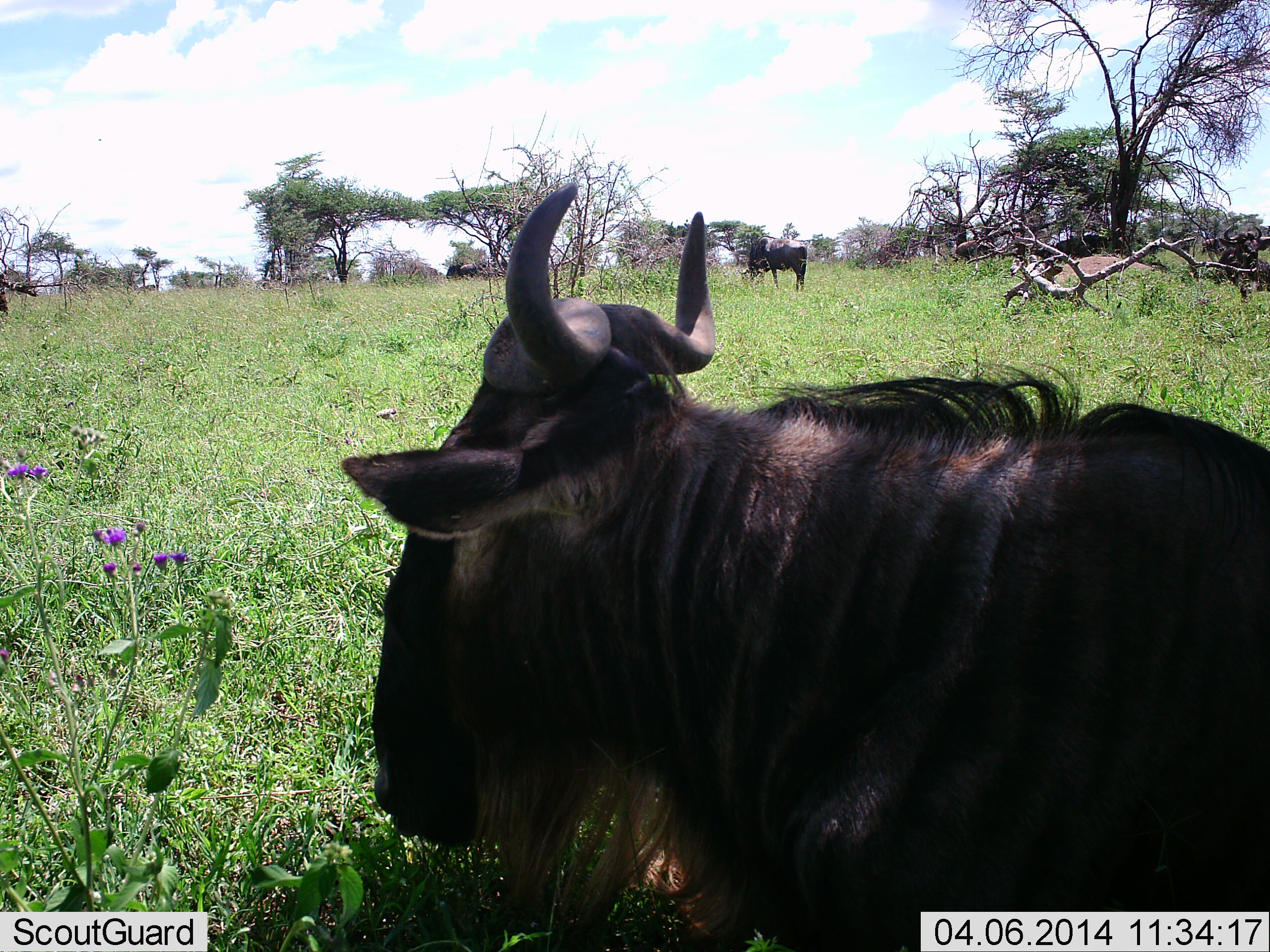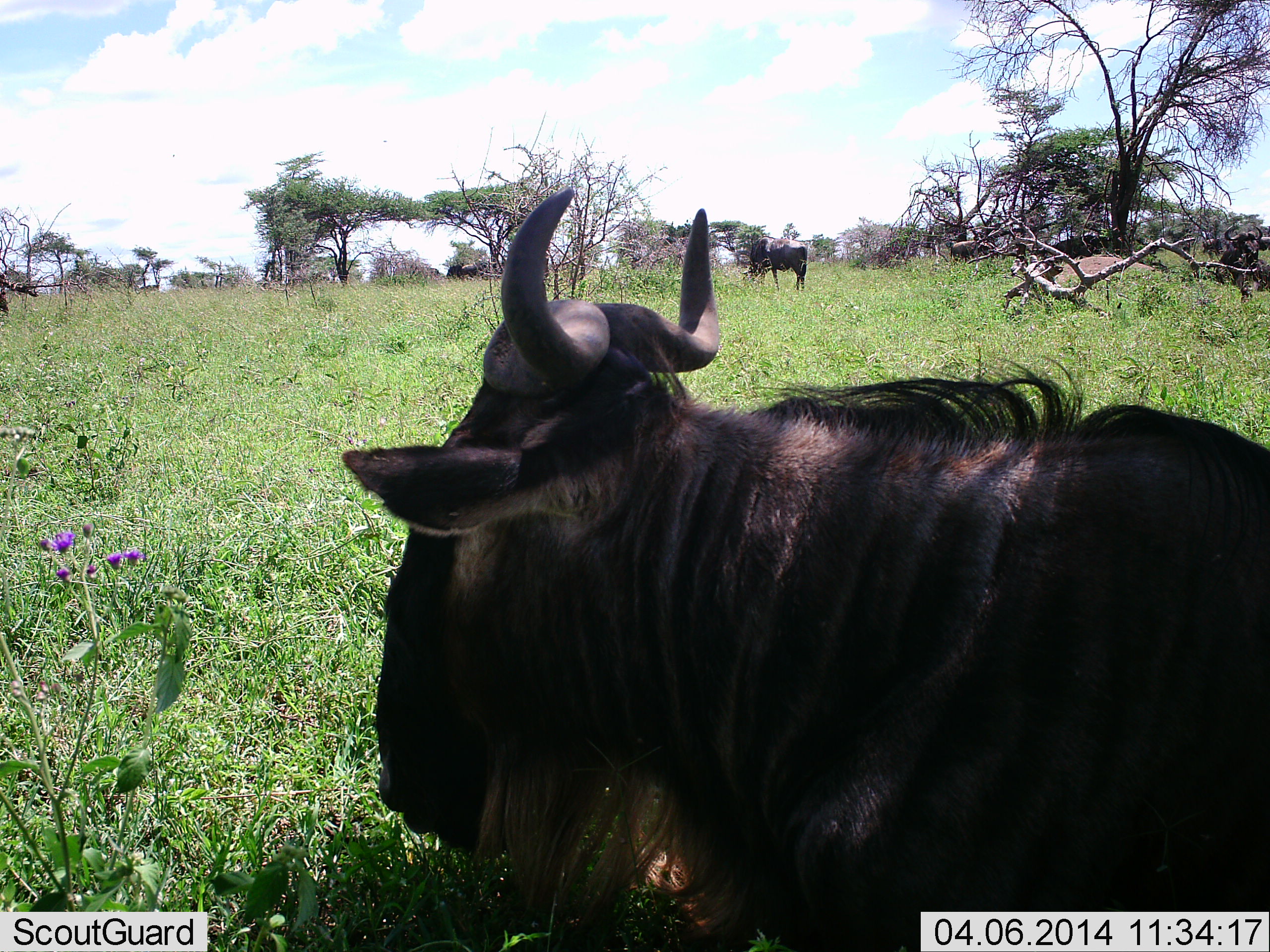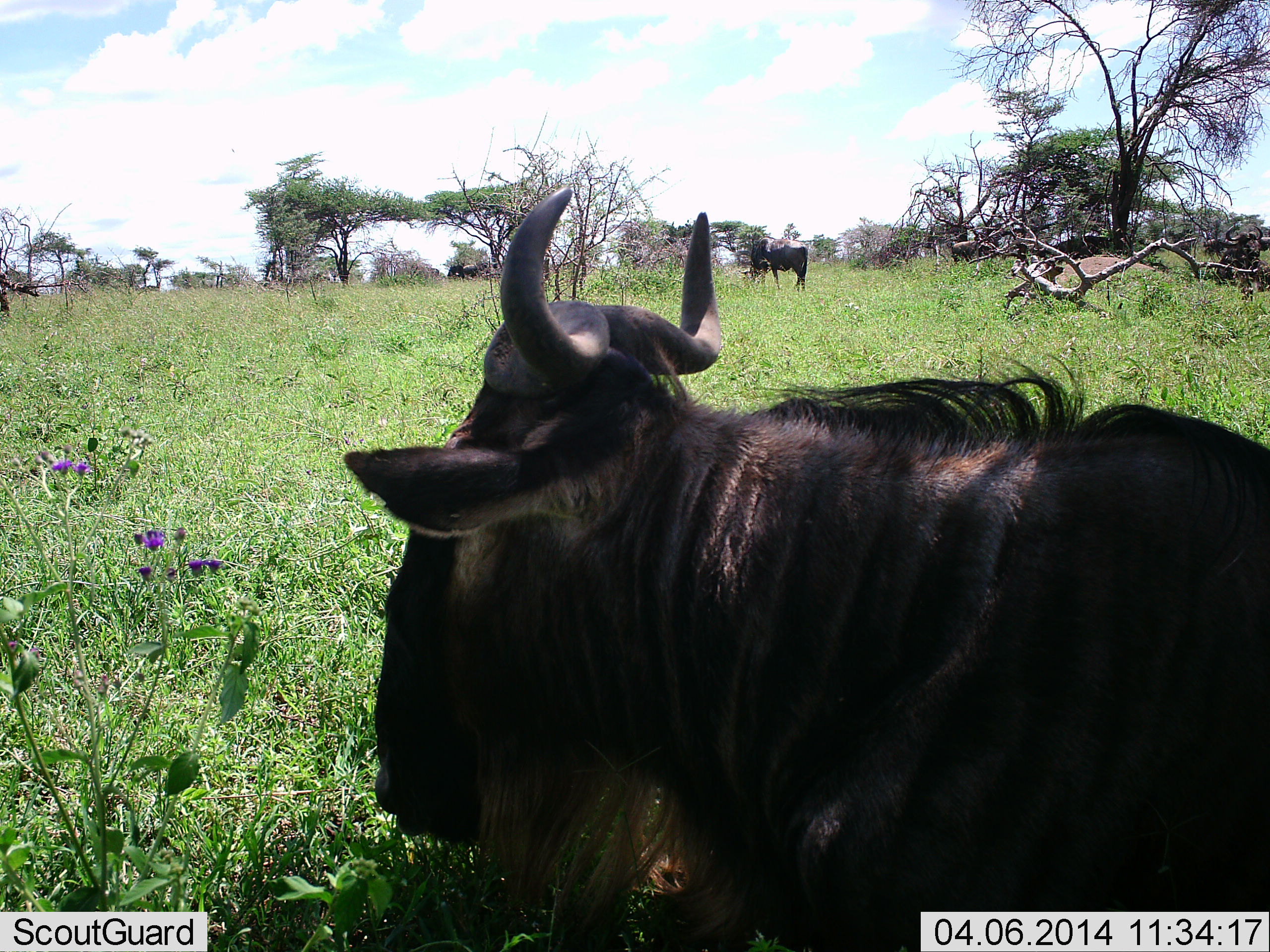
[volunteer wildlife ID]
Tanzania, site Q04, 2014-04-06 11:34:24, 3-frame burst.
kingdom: Animalia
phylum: Chordata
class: Mammalia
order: Artiodactyla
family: Bovidae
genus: Connochaetes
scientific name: Connochaetes taurinus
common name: blue wildebeest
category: wildebeest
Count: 3.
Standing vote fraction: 60%.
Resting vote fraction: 70%.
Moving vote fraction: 0%.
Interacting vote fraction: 0%.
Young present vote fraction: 0%.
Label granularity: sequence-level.